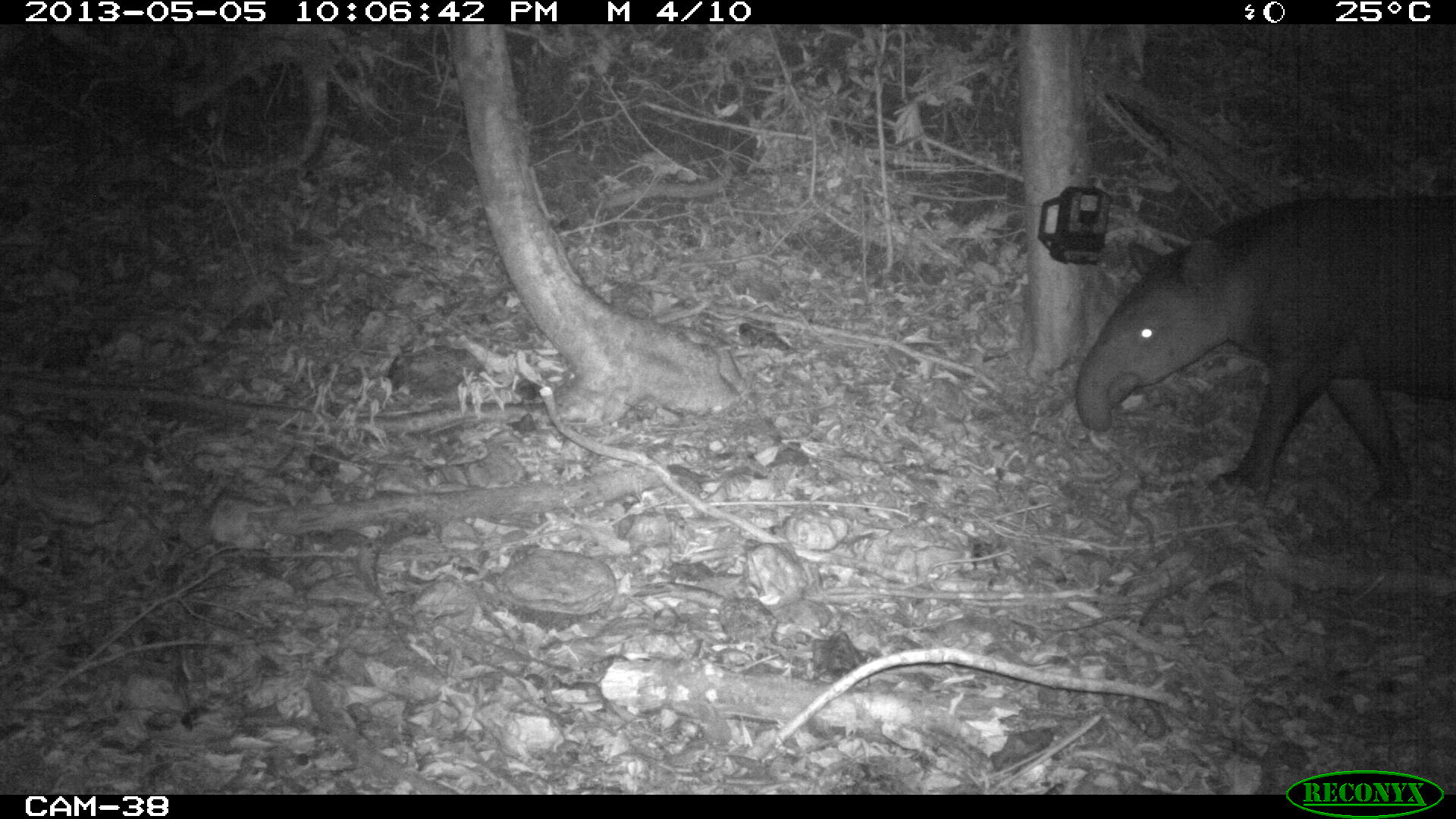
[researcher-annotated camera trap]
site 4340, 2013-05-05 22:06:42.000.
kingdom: Animalia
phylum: Chordata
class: Mammalia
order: Perissodactyla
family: Tapiridae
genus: Tapirus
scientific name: Tapirus bairdii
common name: baird's tapir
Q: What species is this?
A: Tapirus bairdii (baird's tapir).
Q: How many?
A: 1.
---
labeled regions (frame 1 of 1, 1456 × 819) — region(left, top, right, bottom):
tapirus bairdii: region(1072, 187, 1454, 503)